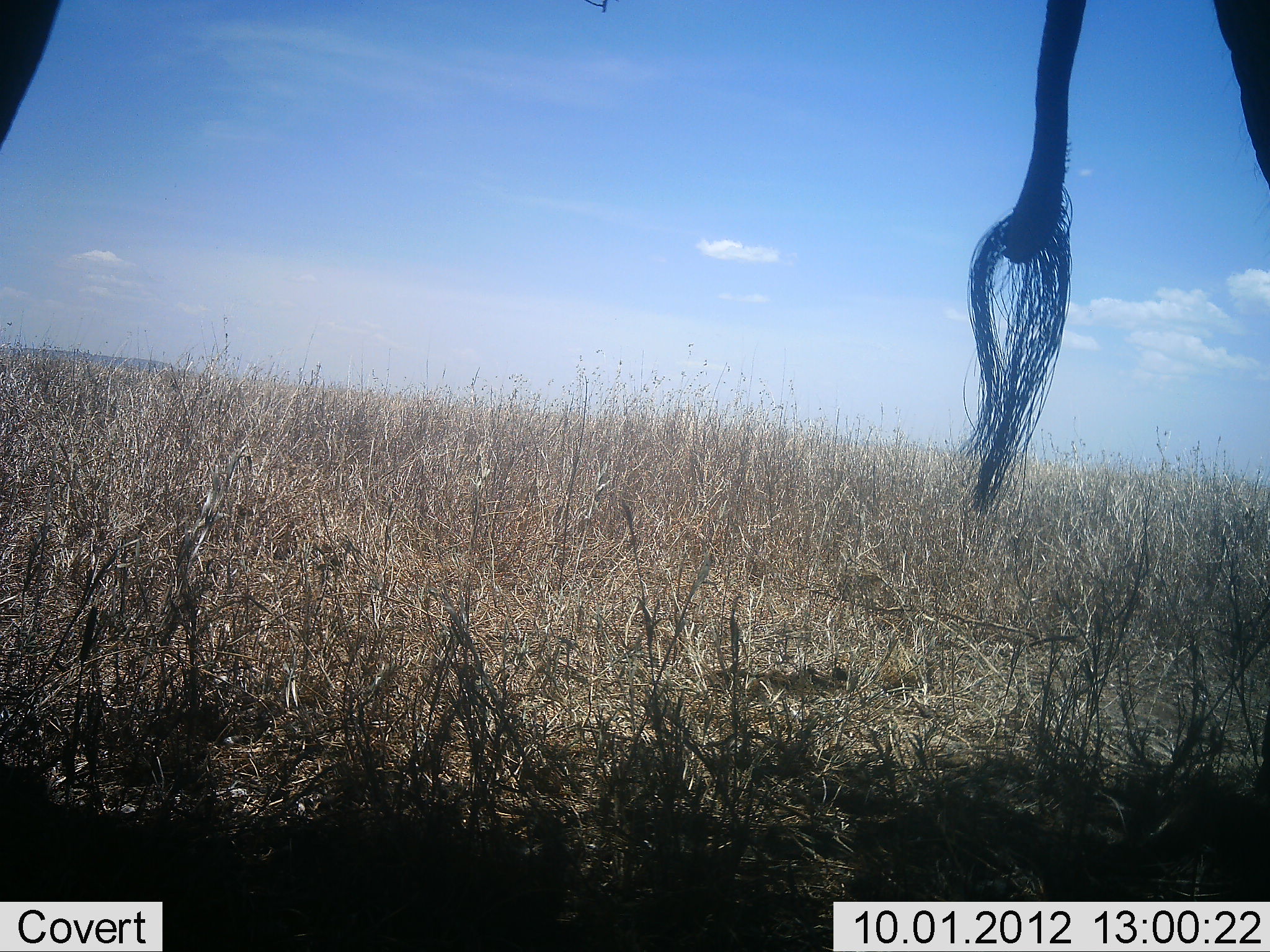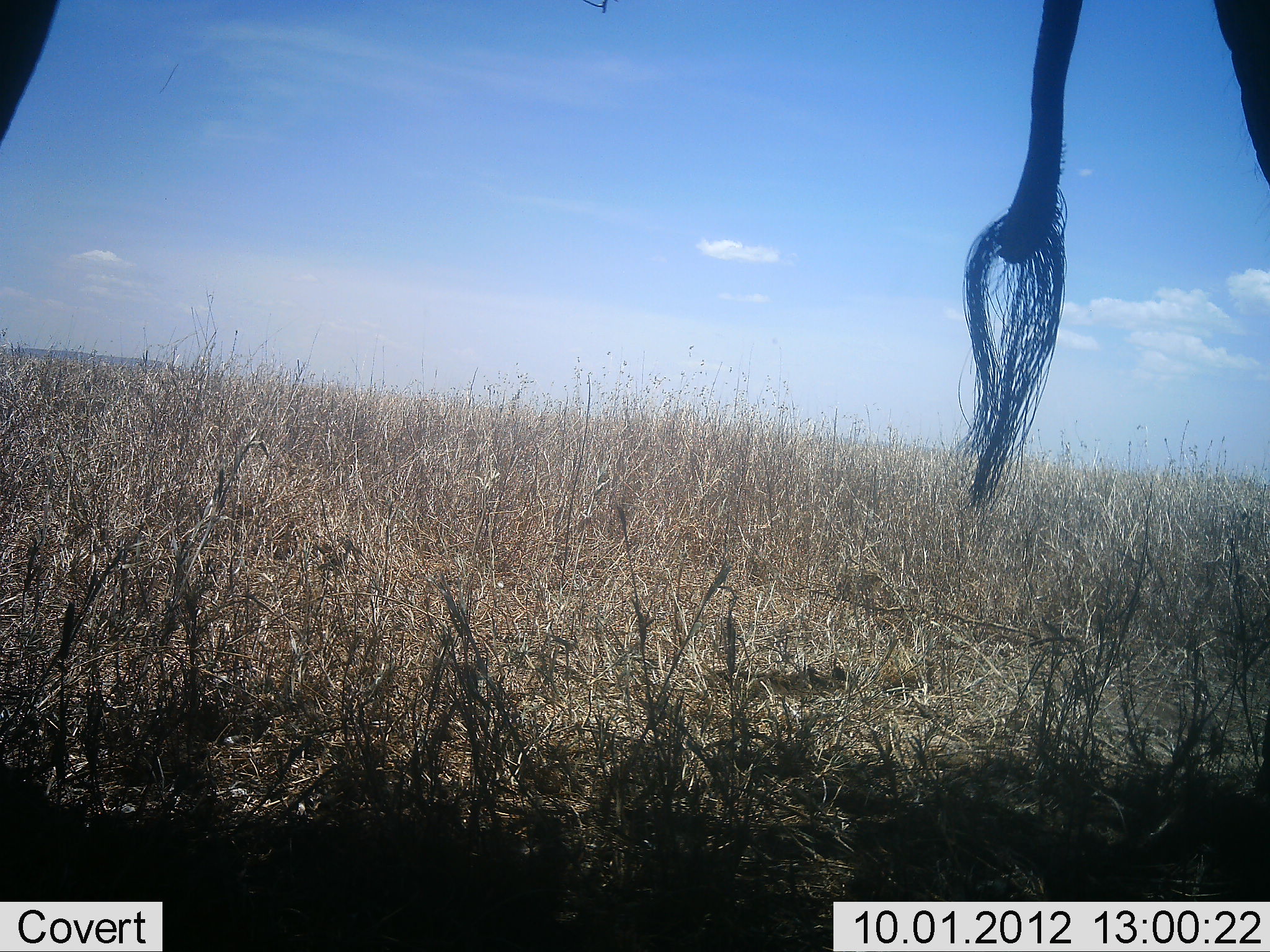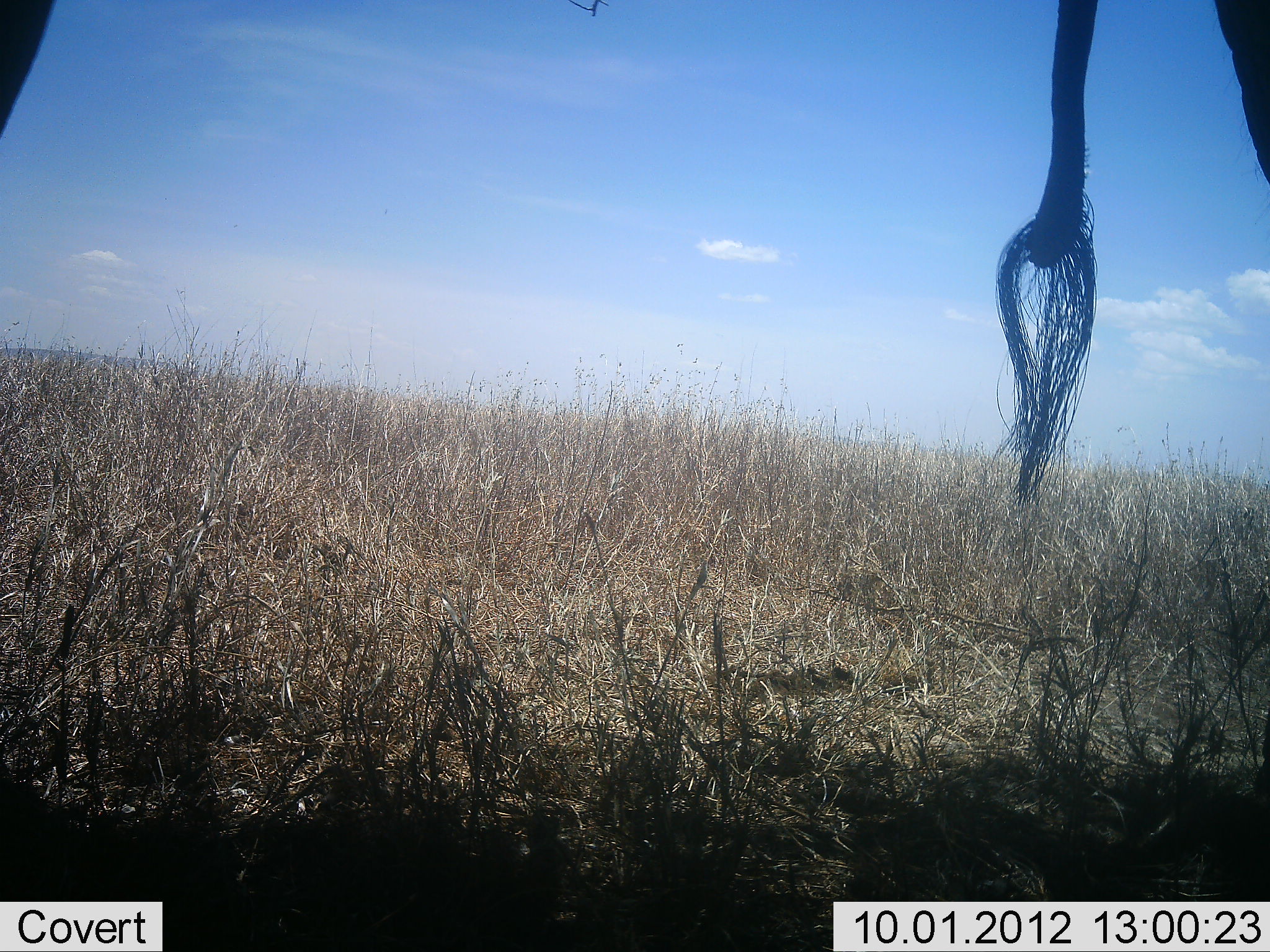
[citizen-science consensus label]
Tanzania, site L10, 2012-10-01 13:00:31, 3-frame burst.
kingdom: Animalia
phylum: Chordata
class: Mammalia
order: Proboscidea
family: Elephantidae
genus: Loxodonta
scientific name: Loxodonta africana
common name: african bush elephant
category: elephant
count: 1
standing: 100%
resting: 0%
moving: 0%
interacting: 0%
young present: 0%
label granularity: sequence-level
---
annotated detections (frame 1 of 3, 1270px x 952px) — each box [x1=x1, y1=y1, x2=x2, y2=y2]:
animal: [x1=940, y1=0, x2=1270, y2=516]; [x1=0, y1=1, x2=61, y2=149]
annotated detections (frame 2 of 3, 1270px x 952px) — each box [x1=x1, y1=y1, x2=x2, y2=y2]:
animal: [x1=959, y1=0, x2=1269, y2=516]; [x1=0, y1=1, x2=60, y2=149]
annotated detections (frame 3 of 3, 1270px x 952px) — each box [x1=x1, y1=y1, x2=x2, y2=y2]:
animal: [x1=995, y1=0, x2=1270, y2=511]; [x1=0, y1=1, x2=57, y2=139]